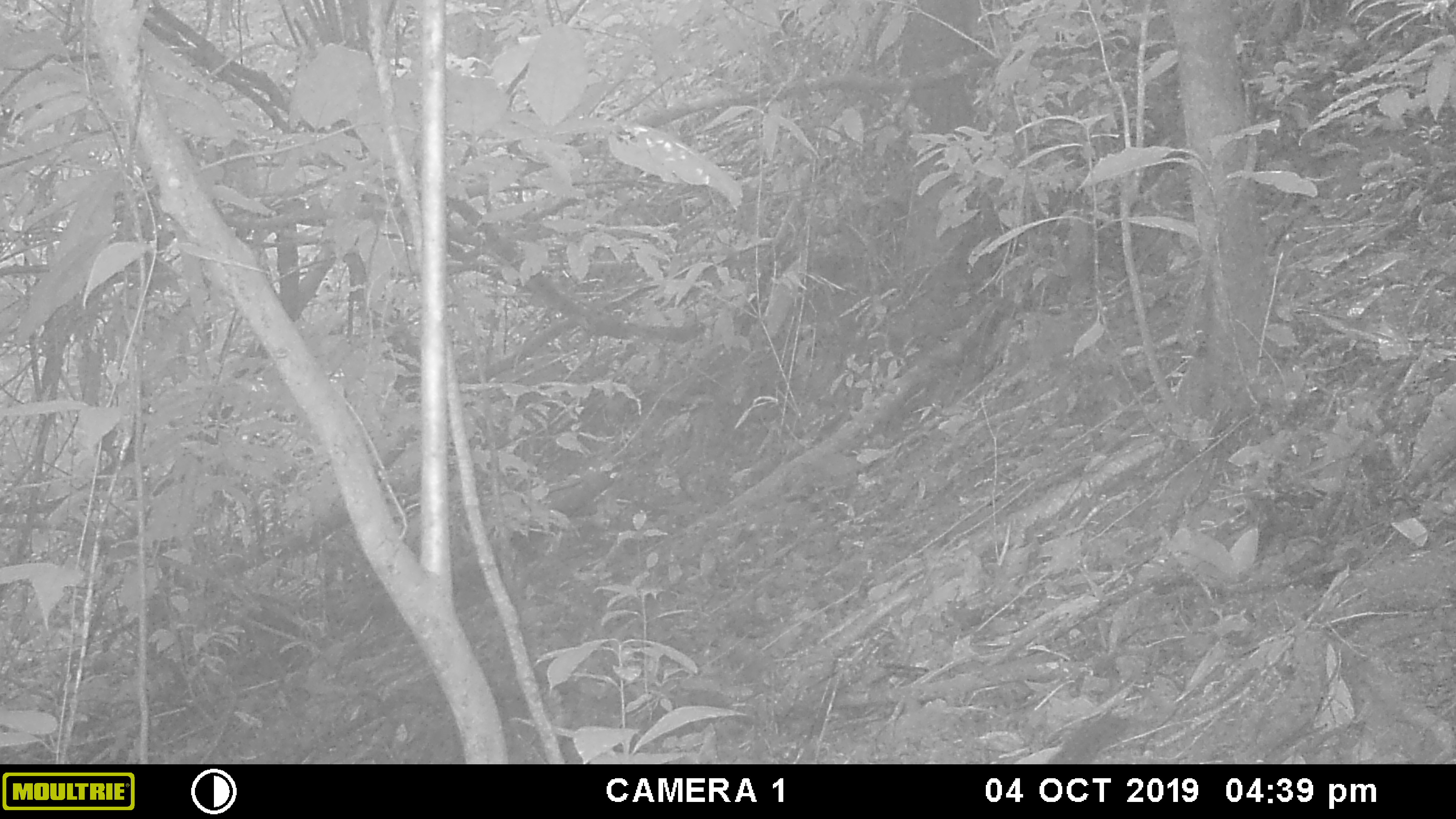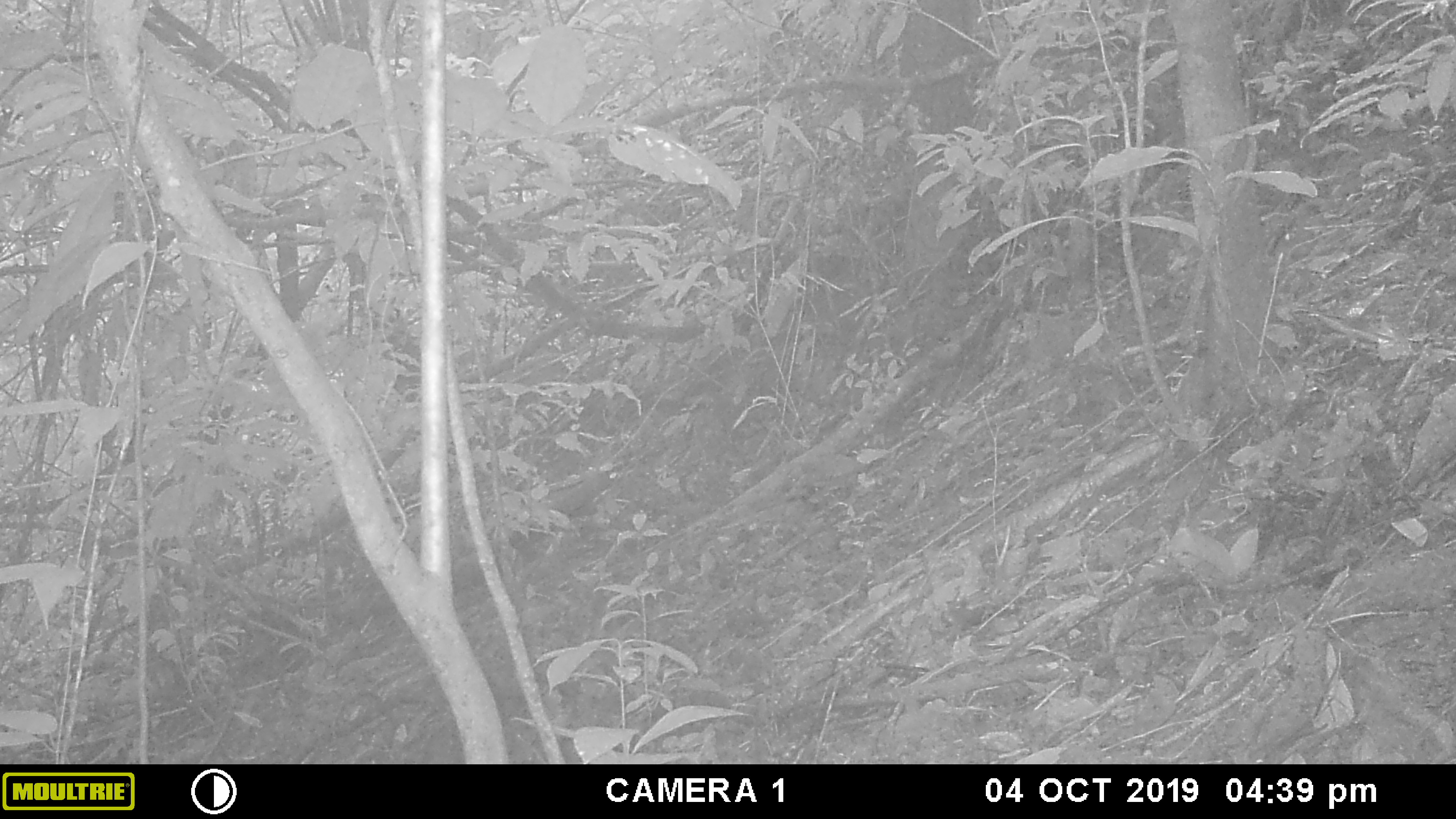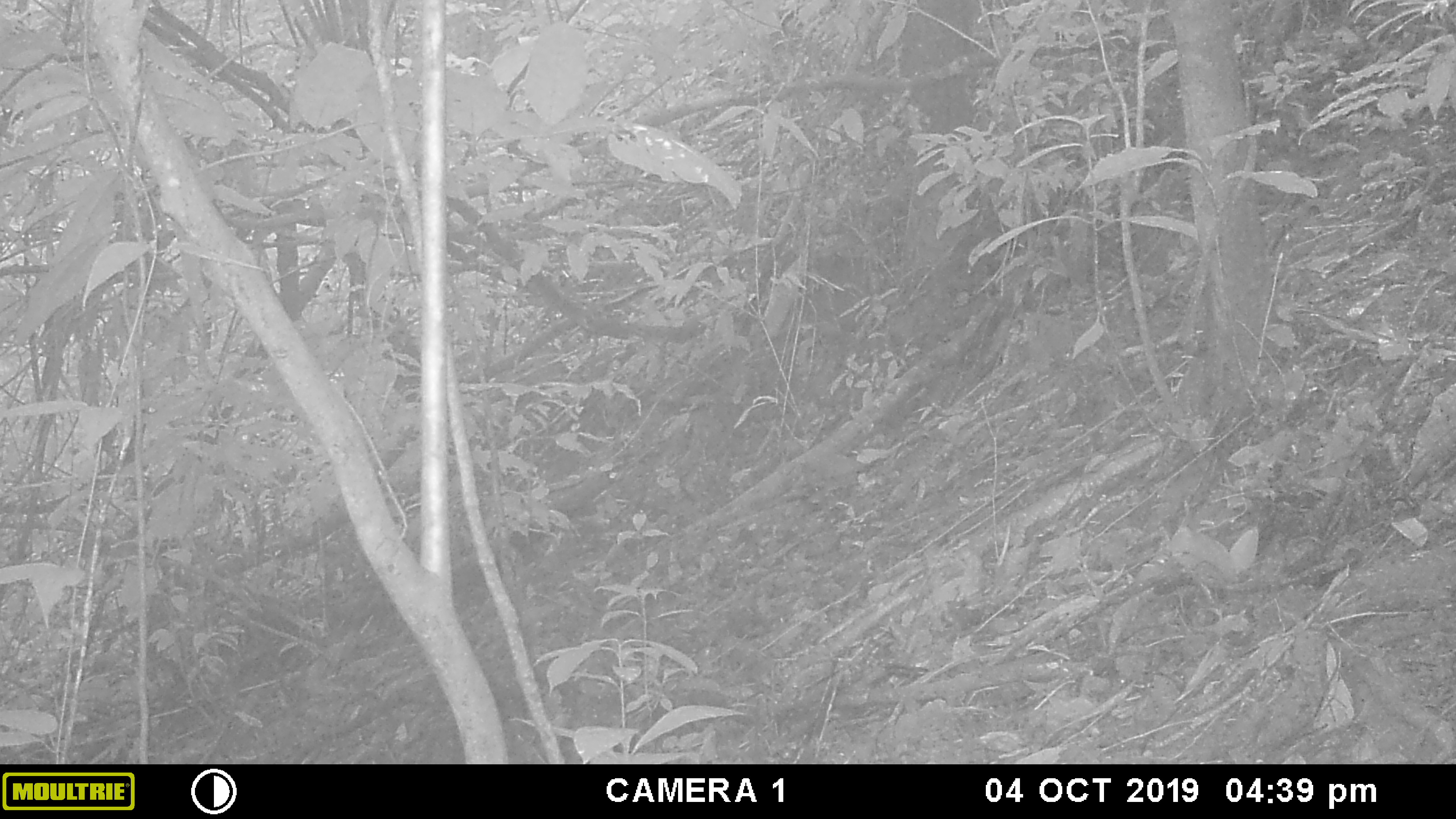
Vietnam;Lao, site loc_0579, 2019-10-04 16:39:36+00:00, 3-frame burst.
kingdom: Animalia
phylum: Chordata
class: Mammalia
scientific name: Mammalia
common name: mammal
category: unidentified small mammal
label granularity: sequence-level